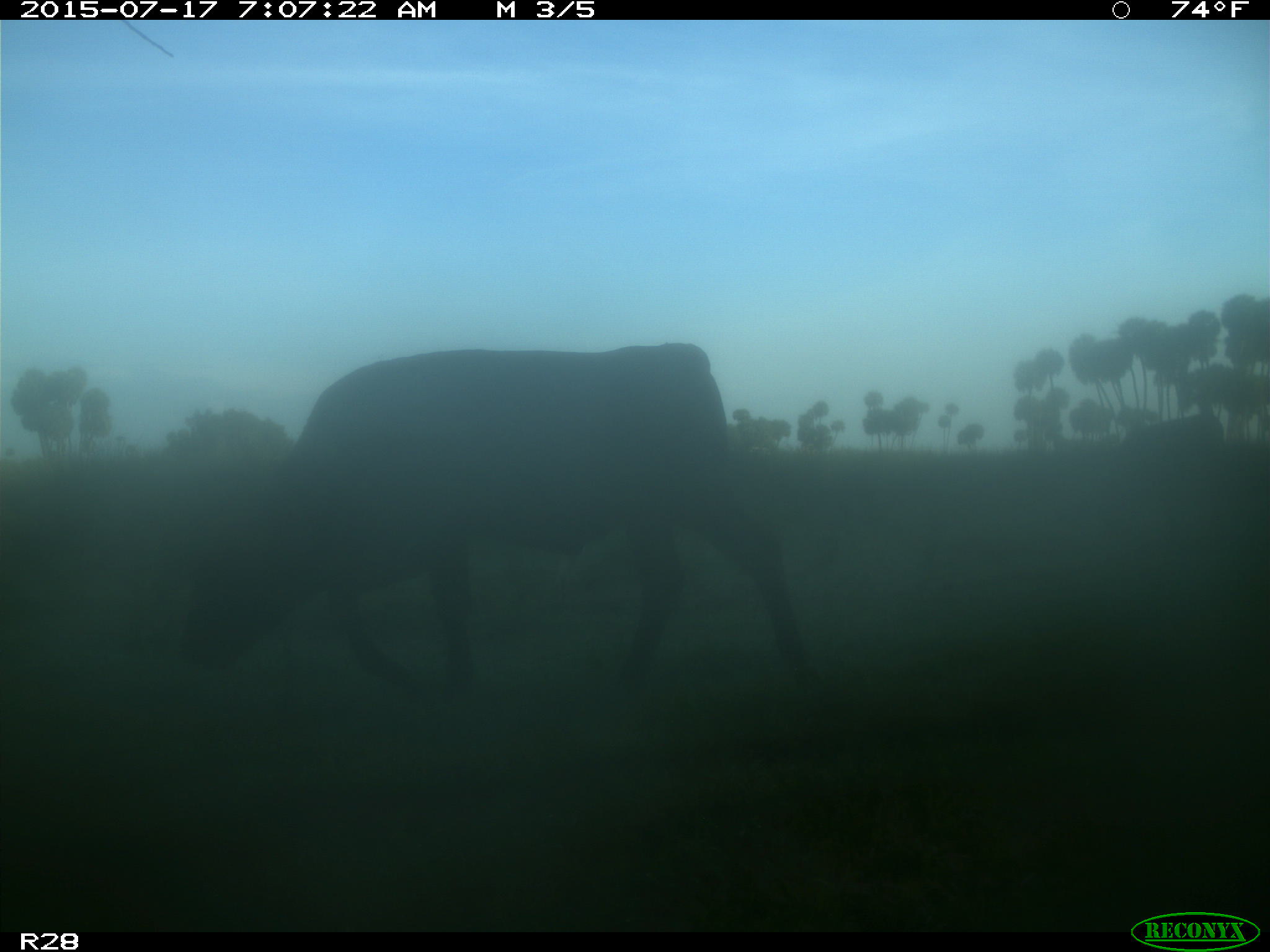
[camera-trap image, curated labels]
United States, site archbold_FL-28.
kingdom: Animalia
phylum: Chordata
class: Mammalia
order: Artiodactyla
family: Bovidae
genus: Bos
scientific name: Bos taurus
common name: domestic cow